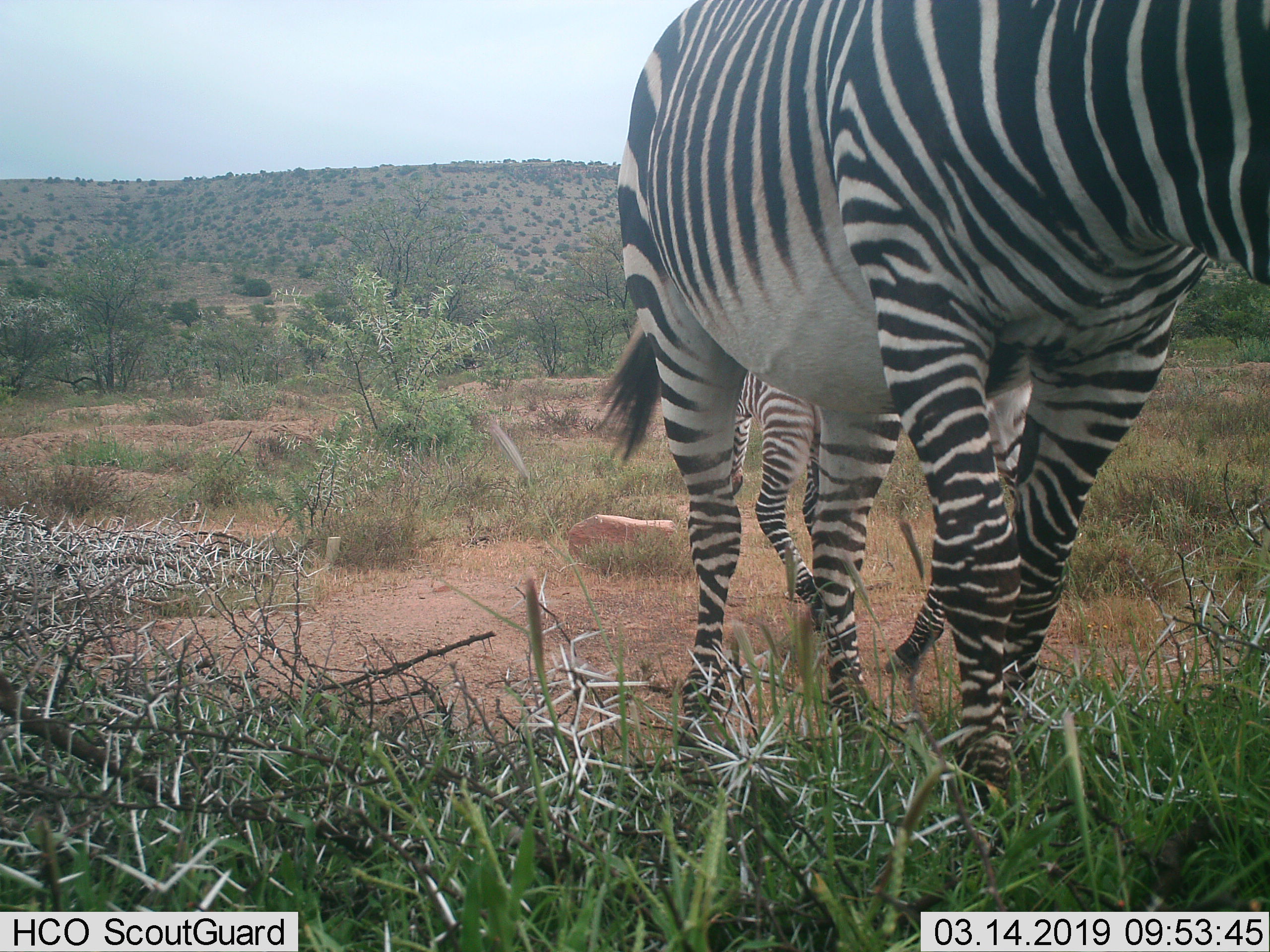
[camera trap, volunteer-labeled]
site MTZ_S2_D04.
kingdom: Animalia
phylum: Chordata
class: Mammalia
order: Perissodactyla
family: Equidae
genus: Equus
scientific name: Equus zebra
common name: mountain zebra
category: zebramountain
Zebramountain (mountain zebra) (Equus zebra), count 2. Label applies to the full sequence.